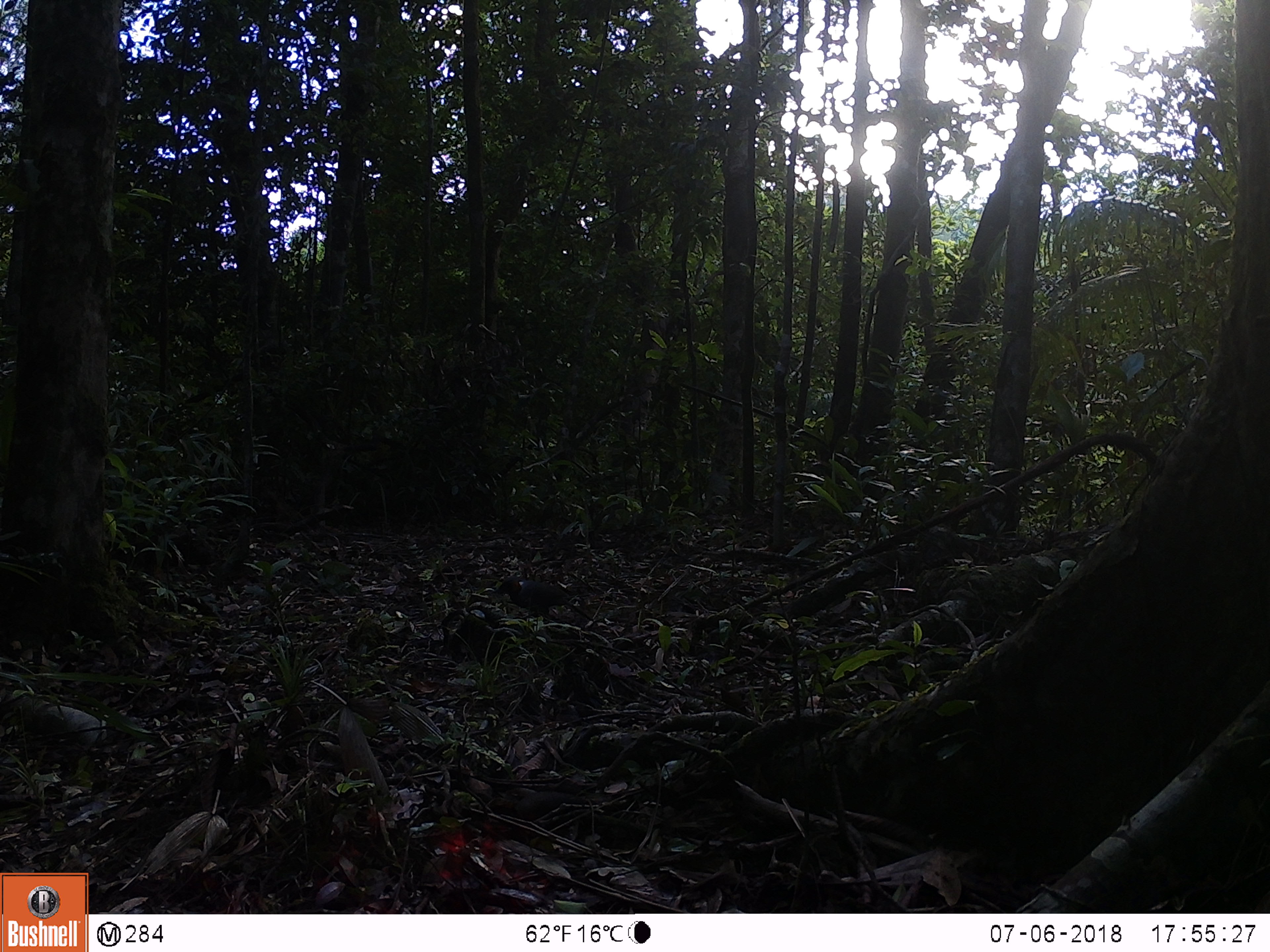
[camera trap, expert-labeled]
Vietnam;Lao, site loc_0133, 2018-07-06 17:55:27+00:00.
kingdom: Animalia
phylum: Chordata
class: Aves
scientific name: Aves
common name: bird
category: unidentified bird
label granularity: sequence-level